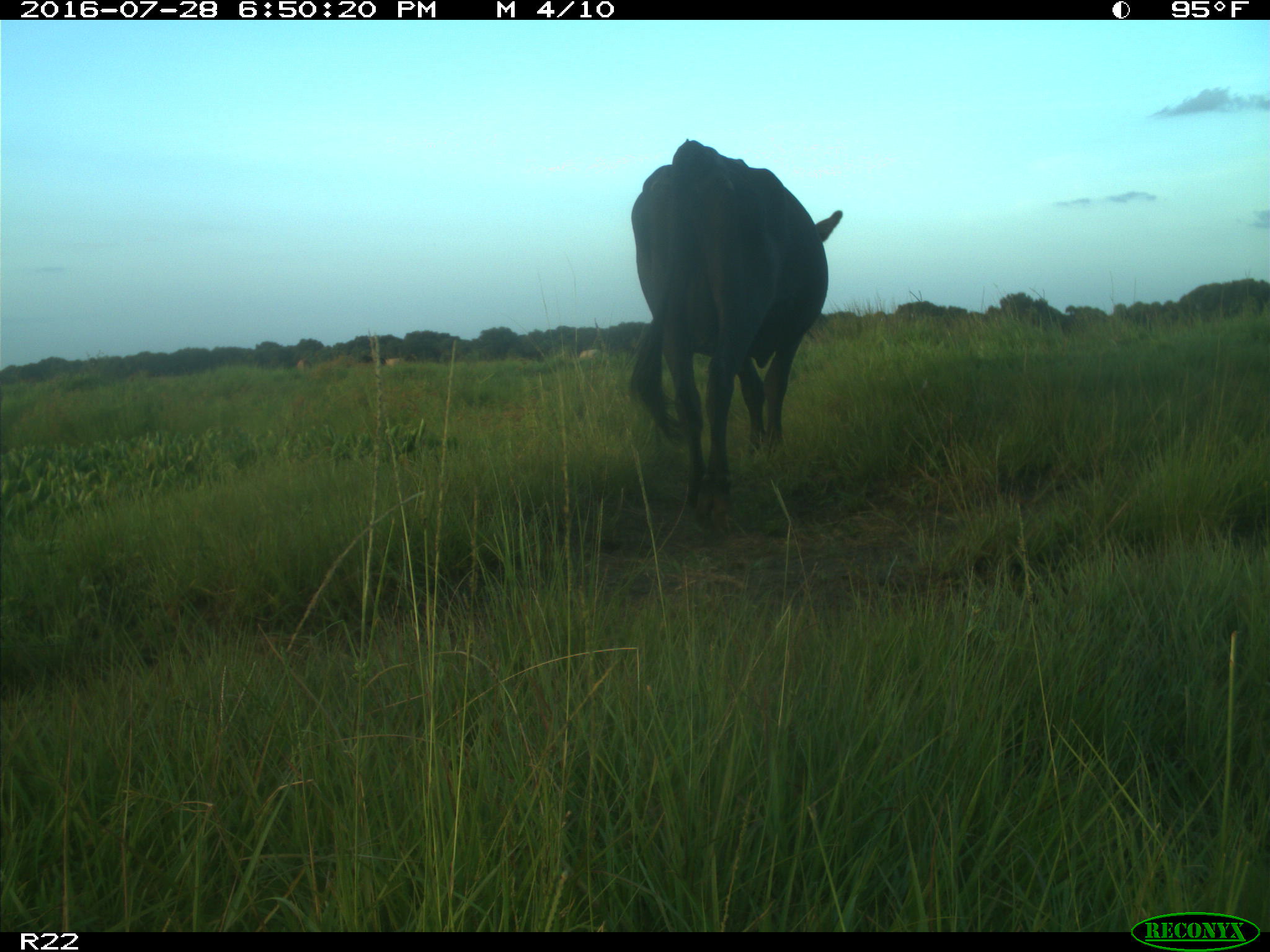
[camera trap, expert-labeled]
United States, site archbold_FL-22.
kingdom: Animalia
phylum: Chordata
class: Mammalia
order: Artiodactyla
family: Bovidae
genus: Bos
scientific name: Bos taurus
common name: domestic cow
Bos taurus (domestic cow).